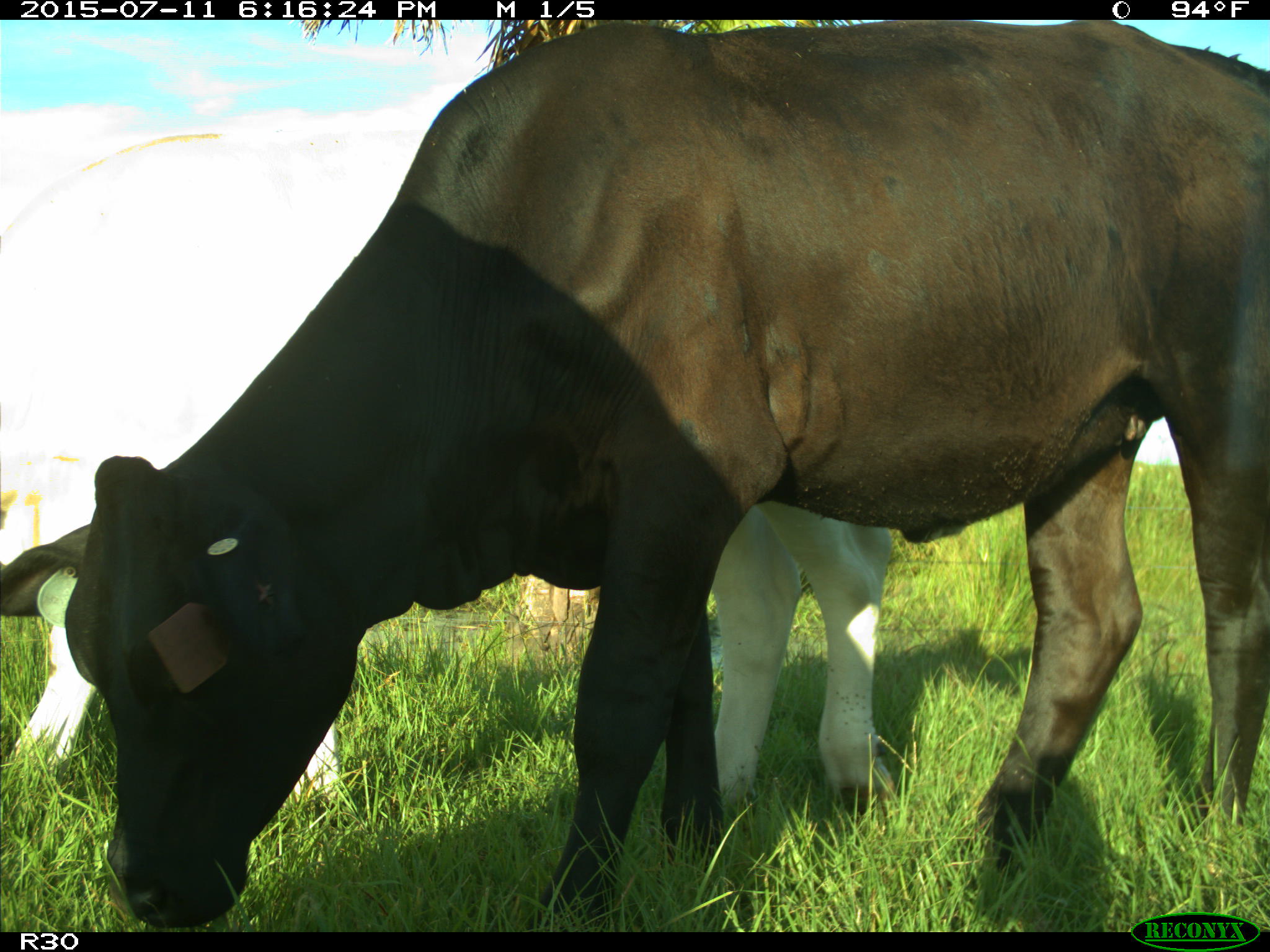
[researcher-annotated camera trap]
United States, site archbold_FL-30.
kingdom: Animalia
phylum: Chordata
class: Mammalia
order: Artiodactyla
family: Bovidae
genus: Bos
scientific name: Bos taurus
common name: domestic cow